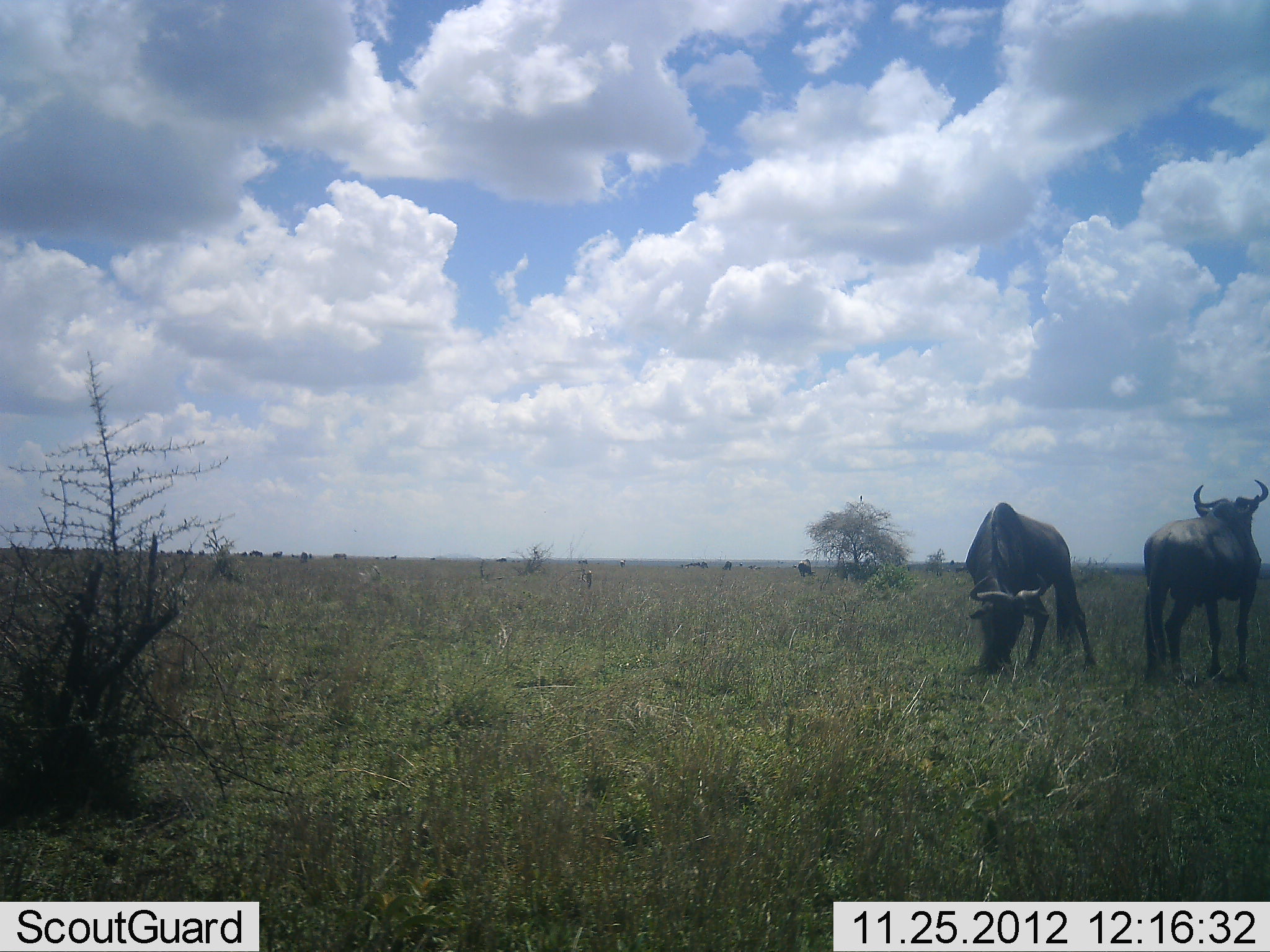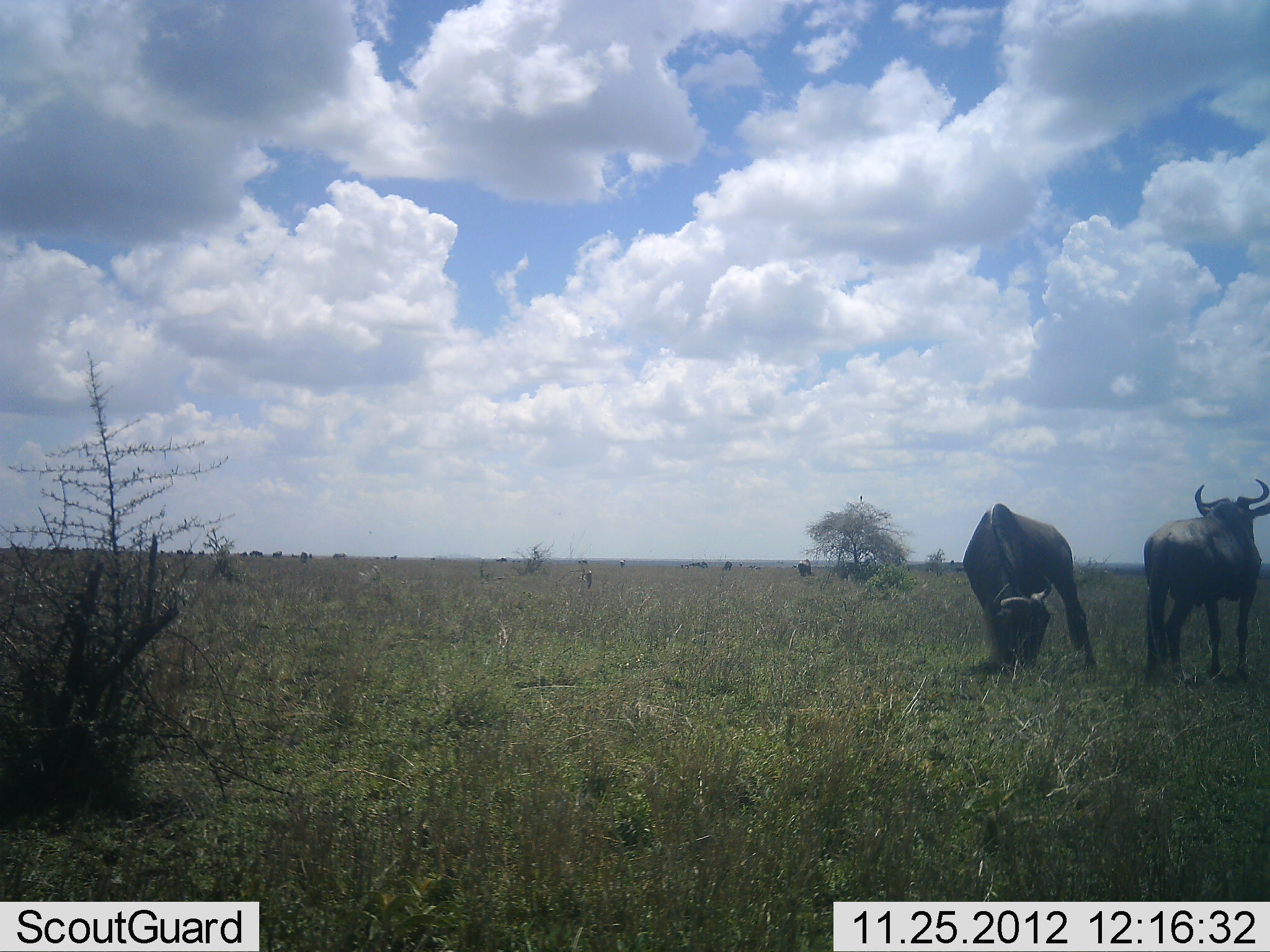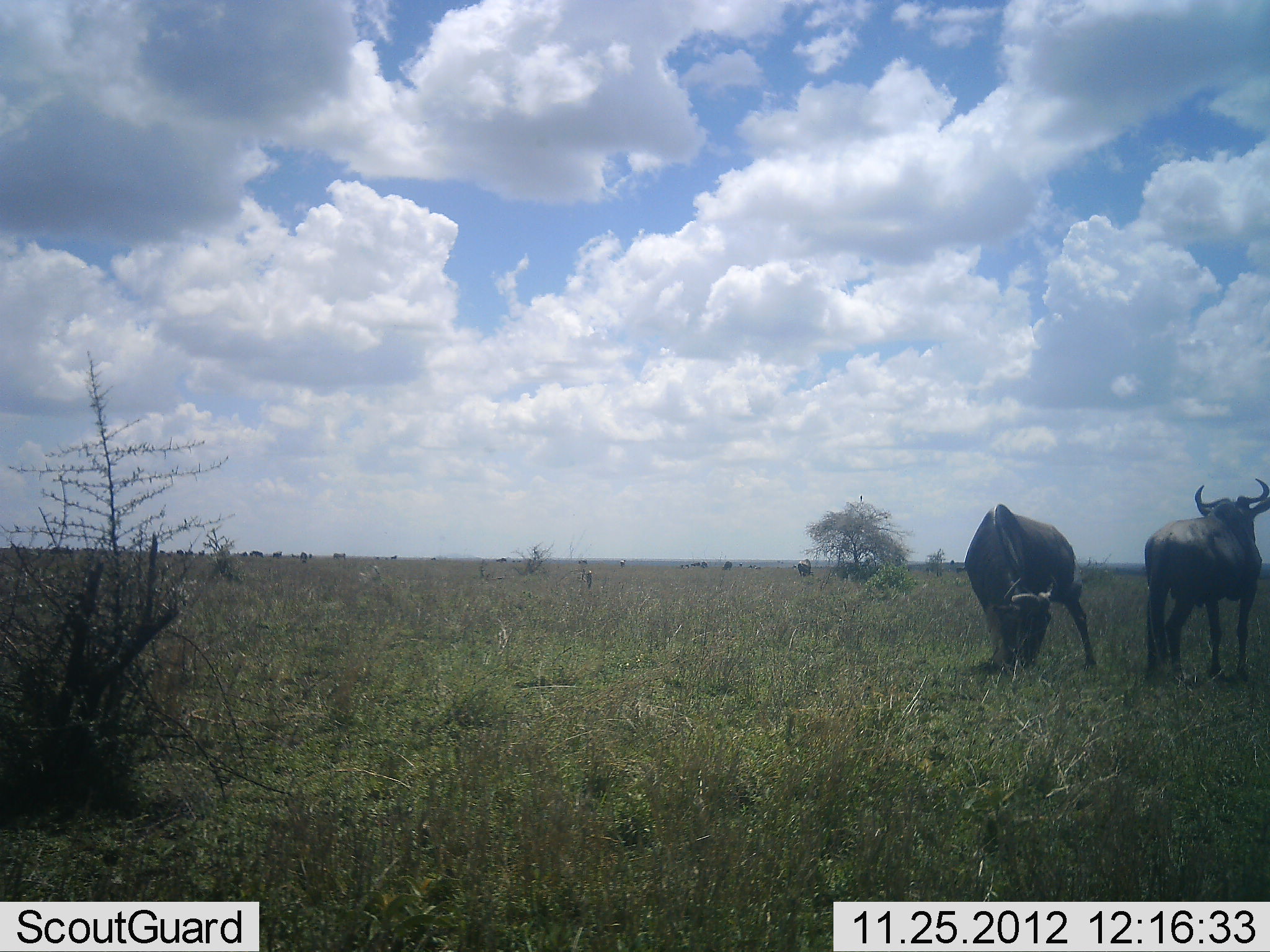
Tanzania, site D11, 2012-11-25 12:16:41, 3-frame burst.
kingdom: Animalia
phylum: Chordata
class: Mammalia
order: Artiodactyla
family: Bovidae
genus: Connochaetes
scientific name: Connochaetes taurinus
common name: blue wildebeest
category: wildebeest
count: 3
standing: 91%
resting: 9%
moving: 18%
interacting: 0%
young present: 0%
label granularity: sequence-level